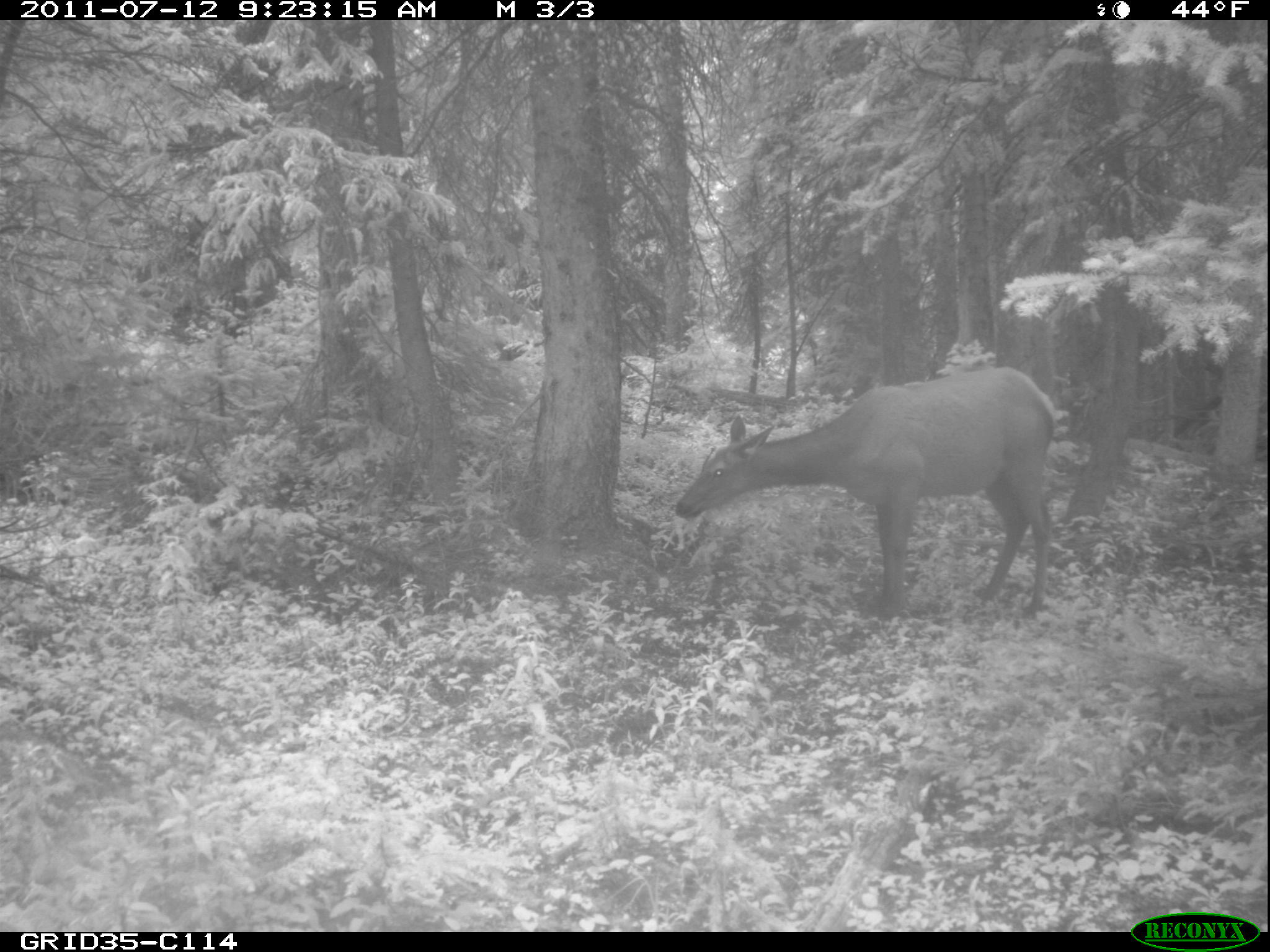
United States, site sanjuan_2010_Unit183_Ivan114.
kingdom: Animalia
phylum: Chordata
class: Mammalia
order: Artiodactyla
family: Cervidae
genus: Cervus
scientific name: Cervus elaphus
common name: red deer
Cervus elaphus (red deer).